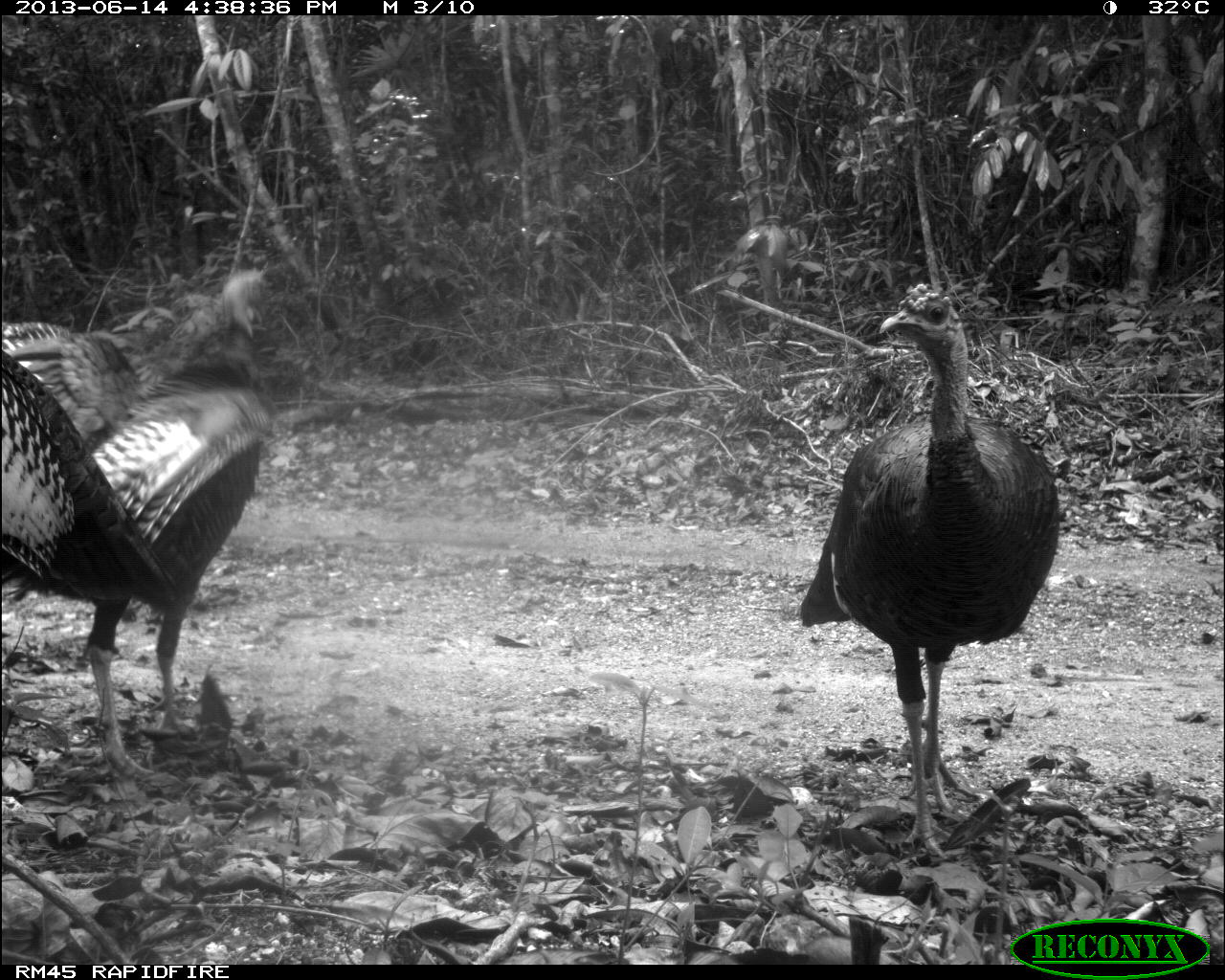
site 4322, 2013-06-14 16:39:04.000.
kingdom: Animalia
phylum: Chordata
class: Aves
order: Galliformes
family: Phasianidae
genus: Meleagris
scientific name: Meleagris ocellata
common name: ocellated turkey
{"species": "Meleagris ocellata (ocellated turkey)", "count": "3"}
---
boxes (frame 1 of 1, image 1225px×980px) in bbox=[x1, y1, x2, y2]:
meleagris ocellata: bbox=[795, 279, 1060, 859]; bbox=[1, 269, 272, 778]; bbox=[0, 321, 139, 450]